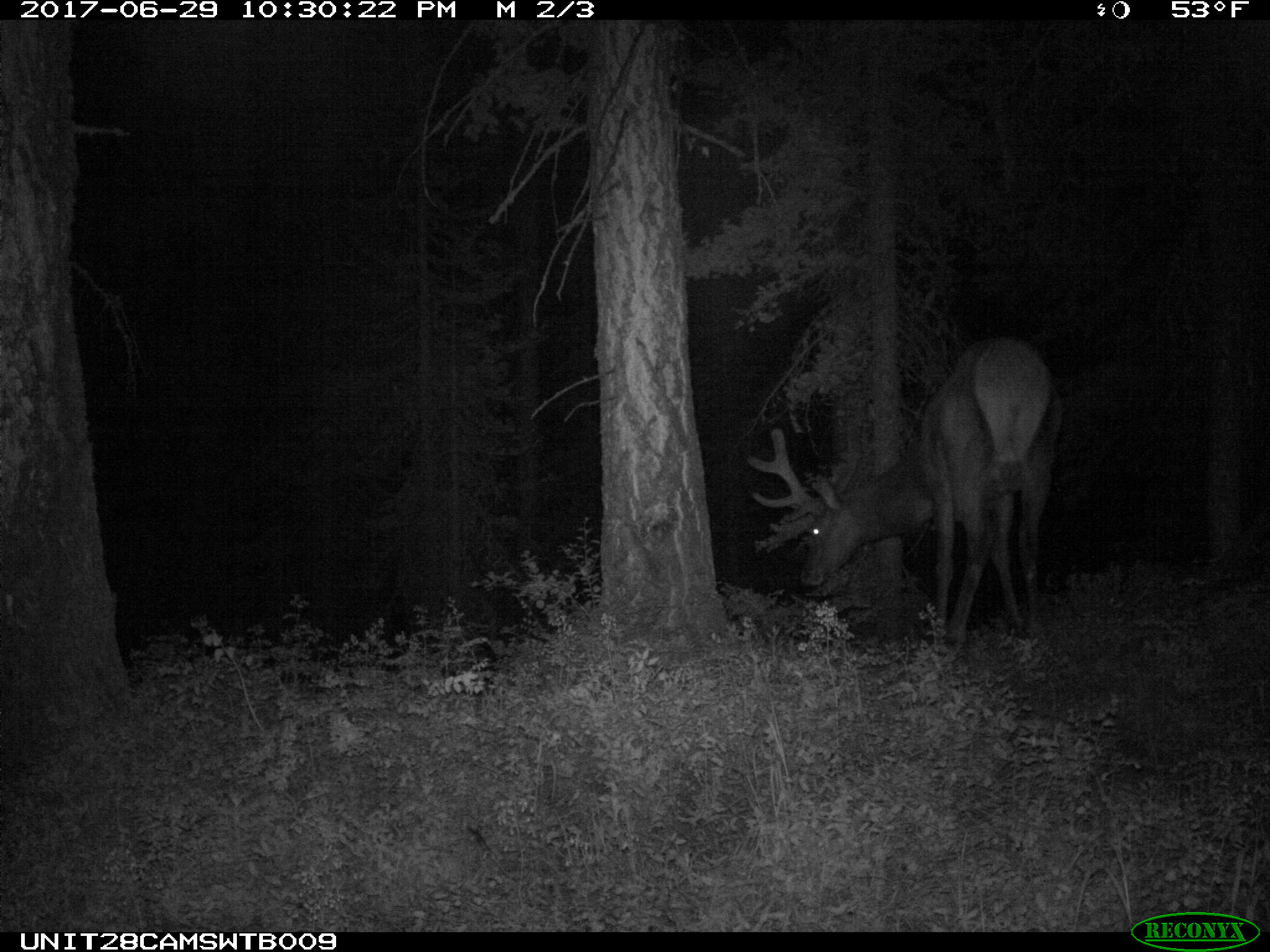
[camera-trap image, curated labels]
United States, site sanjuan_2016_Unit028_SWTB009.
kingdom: Animalia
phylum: Chordata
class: Mammalia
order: Artiodactyla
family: Cervidae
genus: Cervus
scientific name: Cervus elaphus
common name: red deer